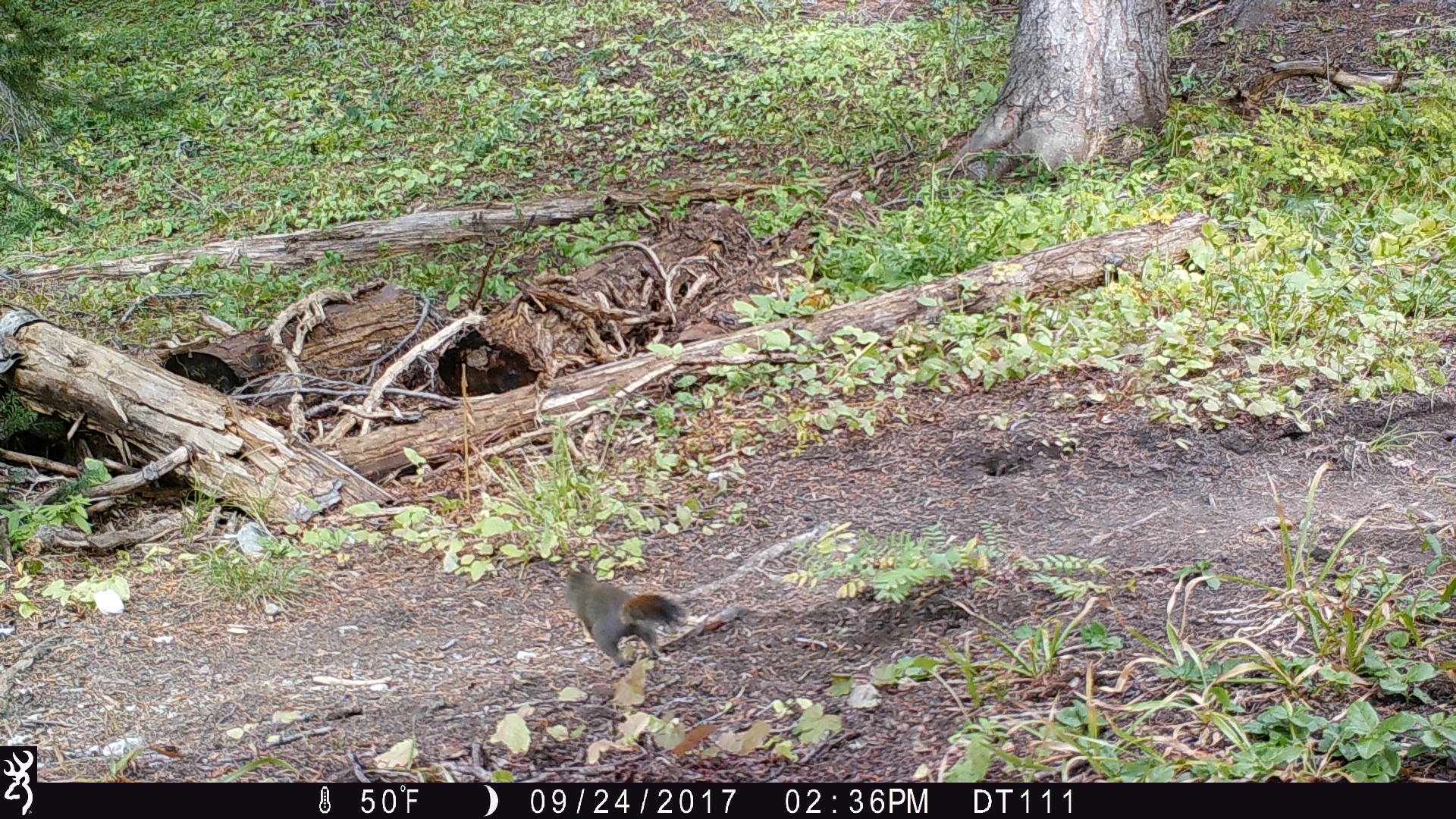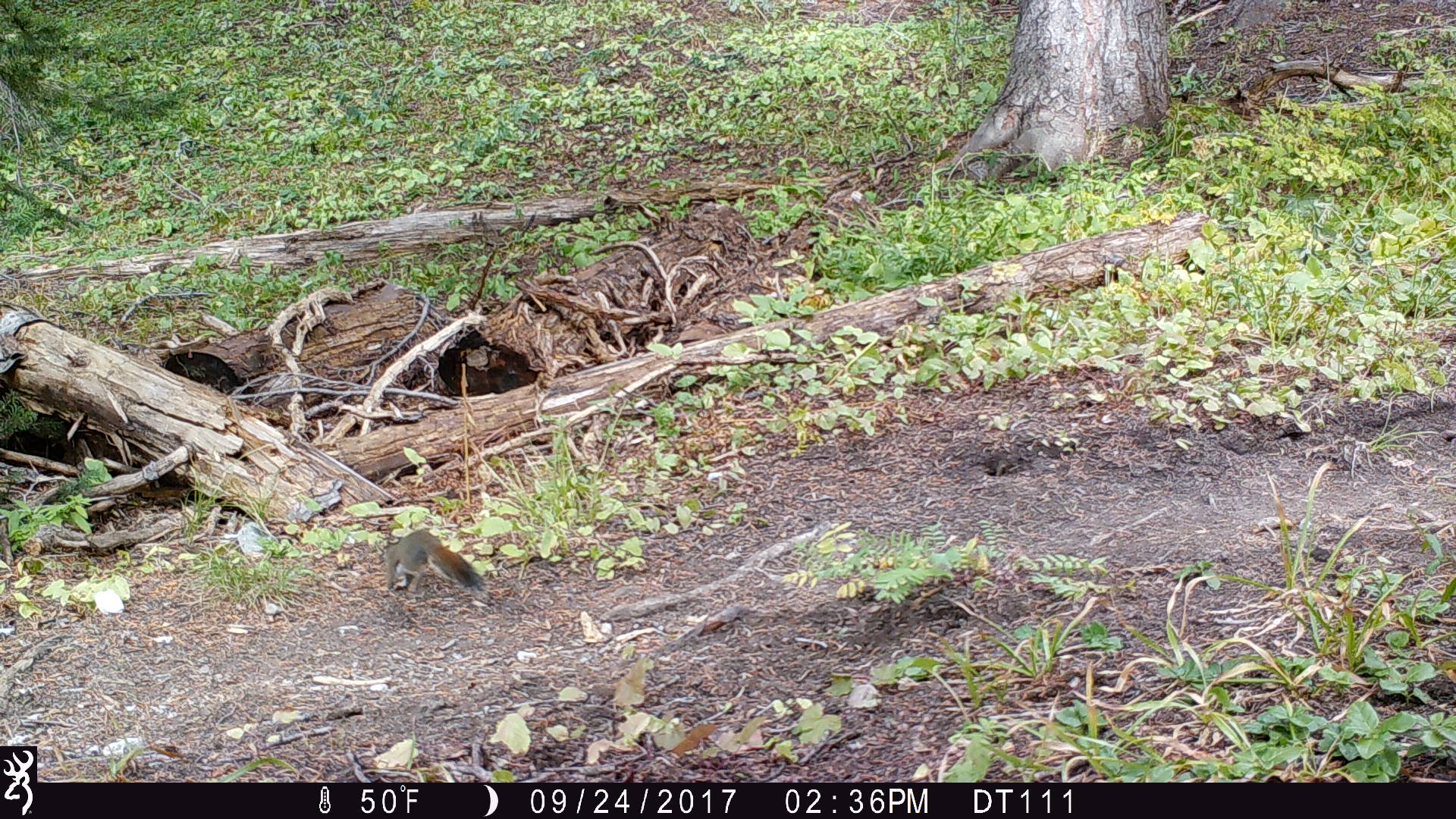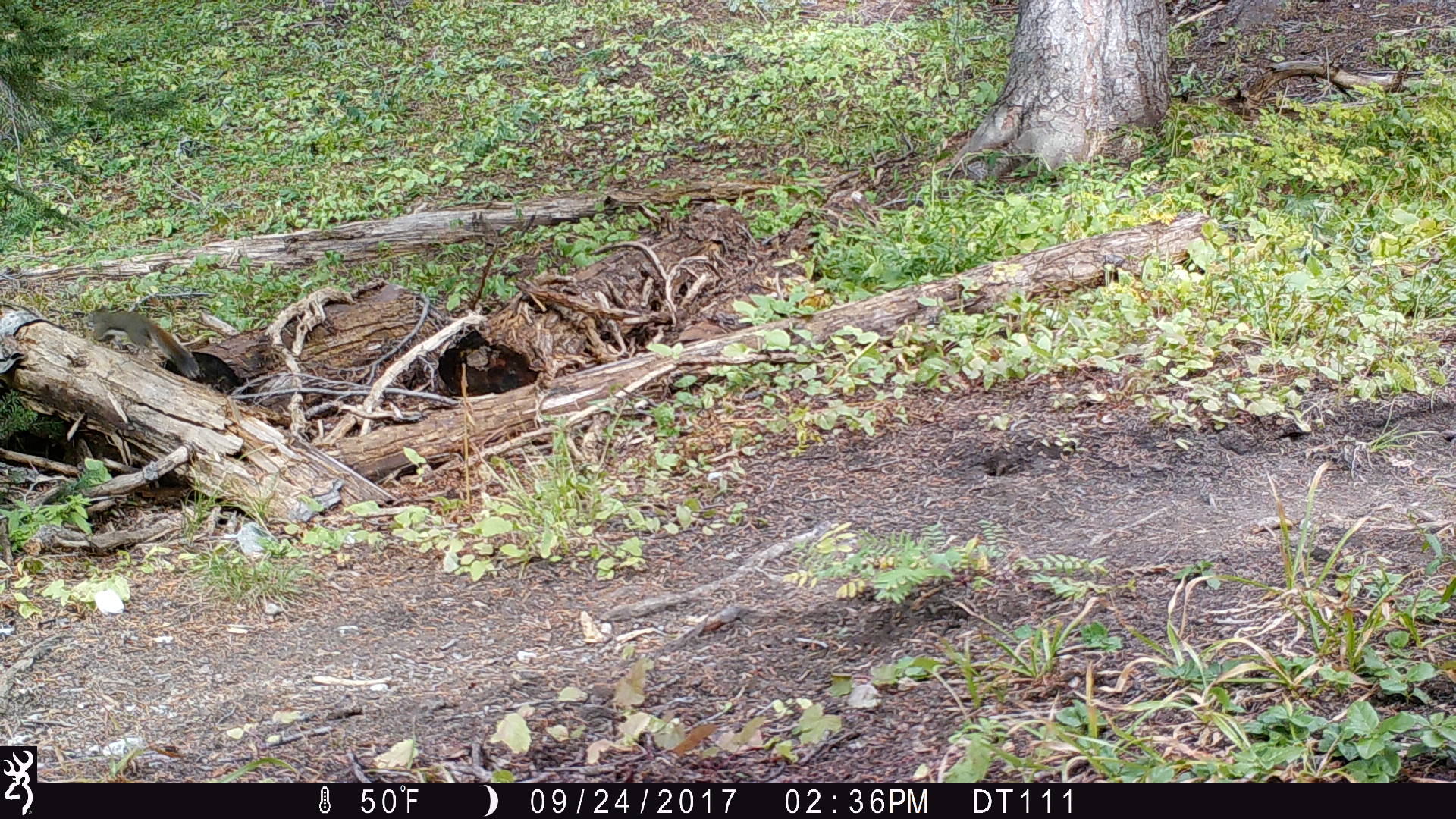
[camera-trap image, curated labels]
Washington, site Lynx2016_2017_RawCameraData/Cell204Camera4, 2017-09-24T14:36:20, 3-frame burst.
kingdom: Animalia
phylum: Chordata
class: Mammalia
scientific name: Mammalia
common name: small mammal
Small mammal (Mammalia). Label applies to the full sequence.